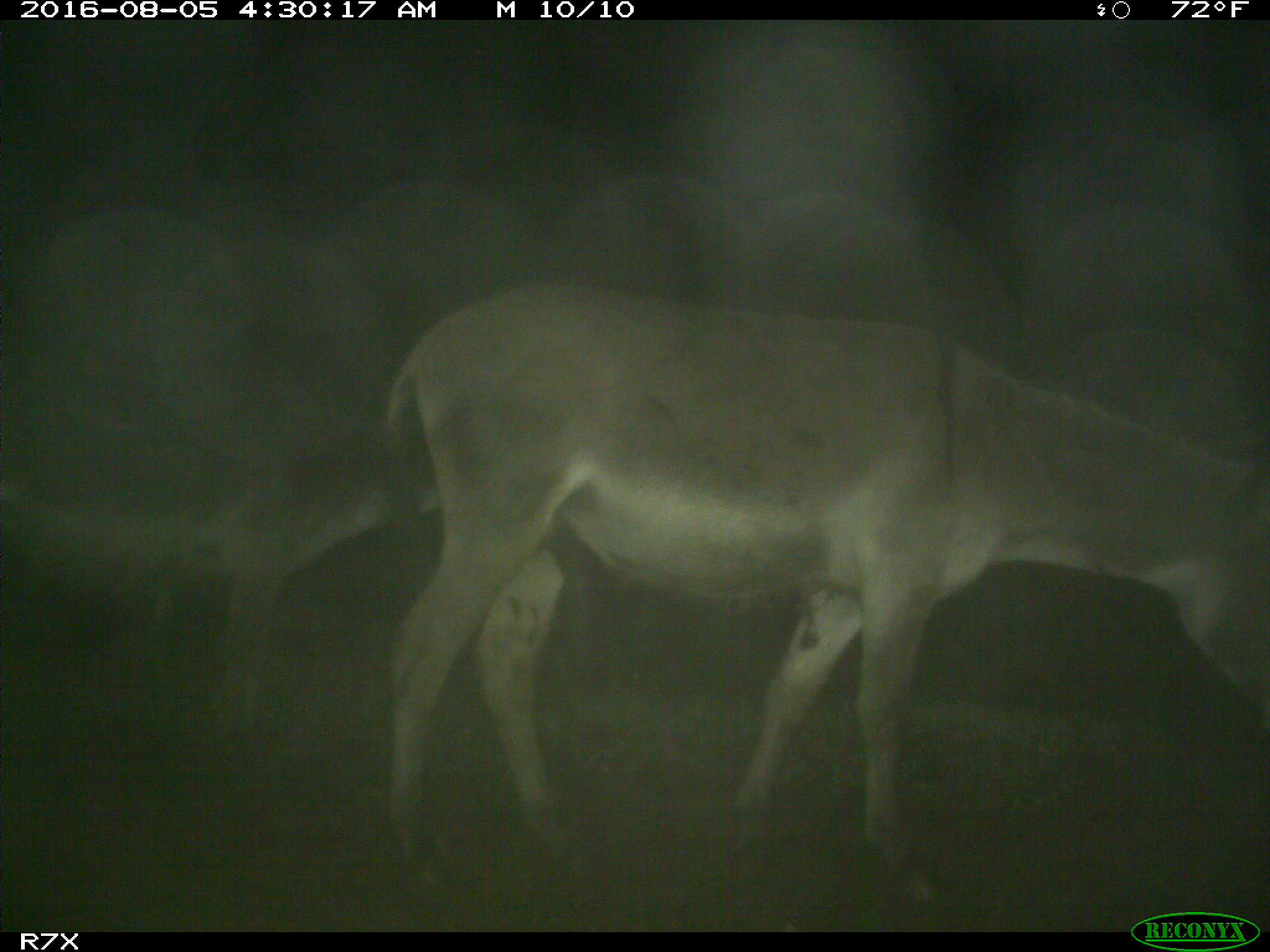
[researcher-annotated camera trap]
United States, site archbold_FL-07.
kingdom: Animalia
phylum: Chordata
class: Mammalia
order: Perissodactyla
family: Equidae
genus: Equus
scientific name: Equus africanus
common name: african wild ass